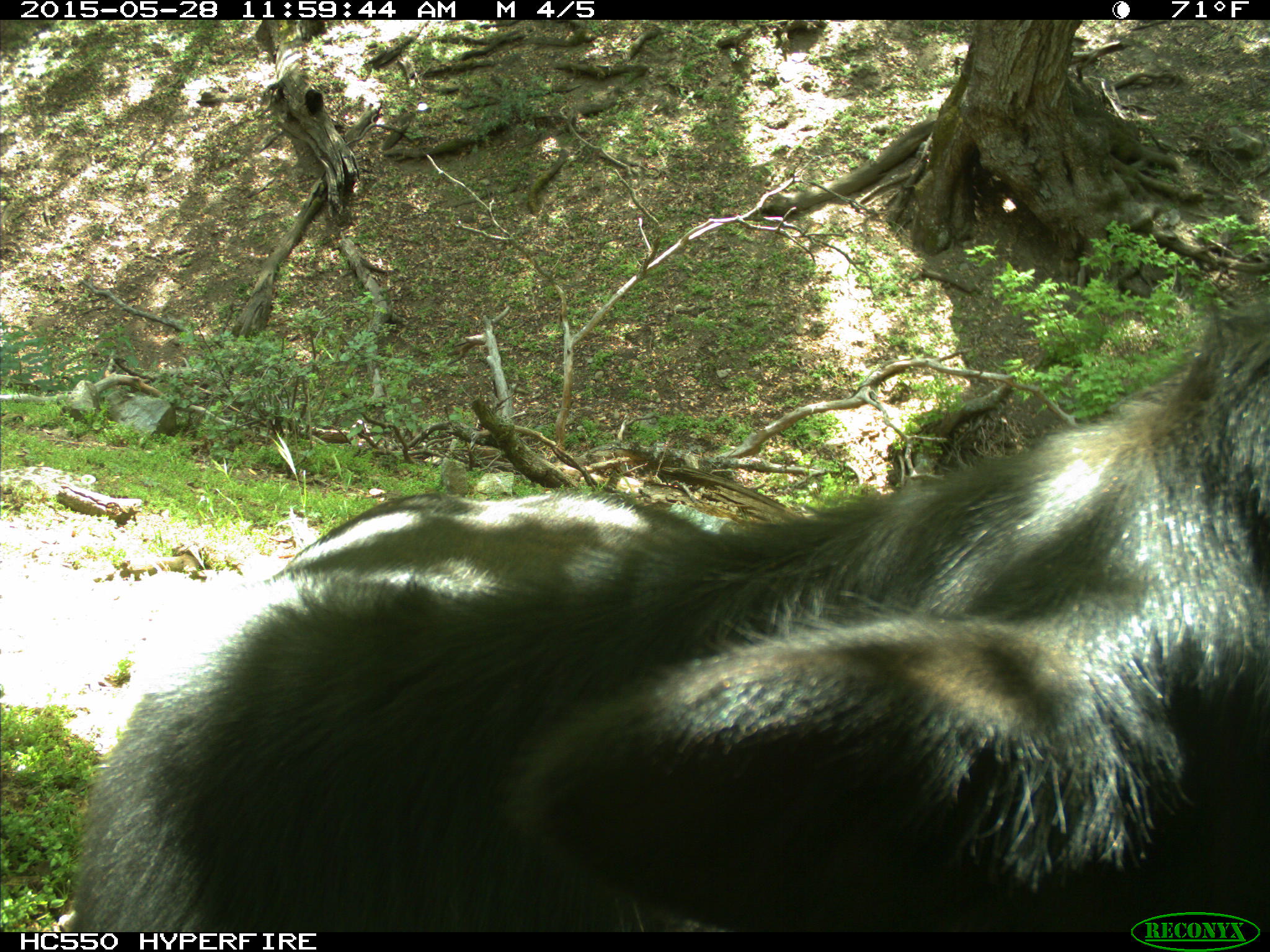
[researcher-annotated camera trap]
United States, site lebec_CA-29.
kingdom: Animalia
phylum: Chordata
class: Mammalia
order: Artiodactyla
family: Bovidae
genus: Bos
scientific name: Bos taurus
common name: domestic cow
Bos taurus (domestic cow).